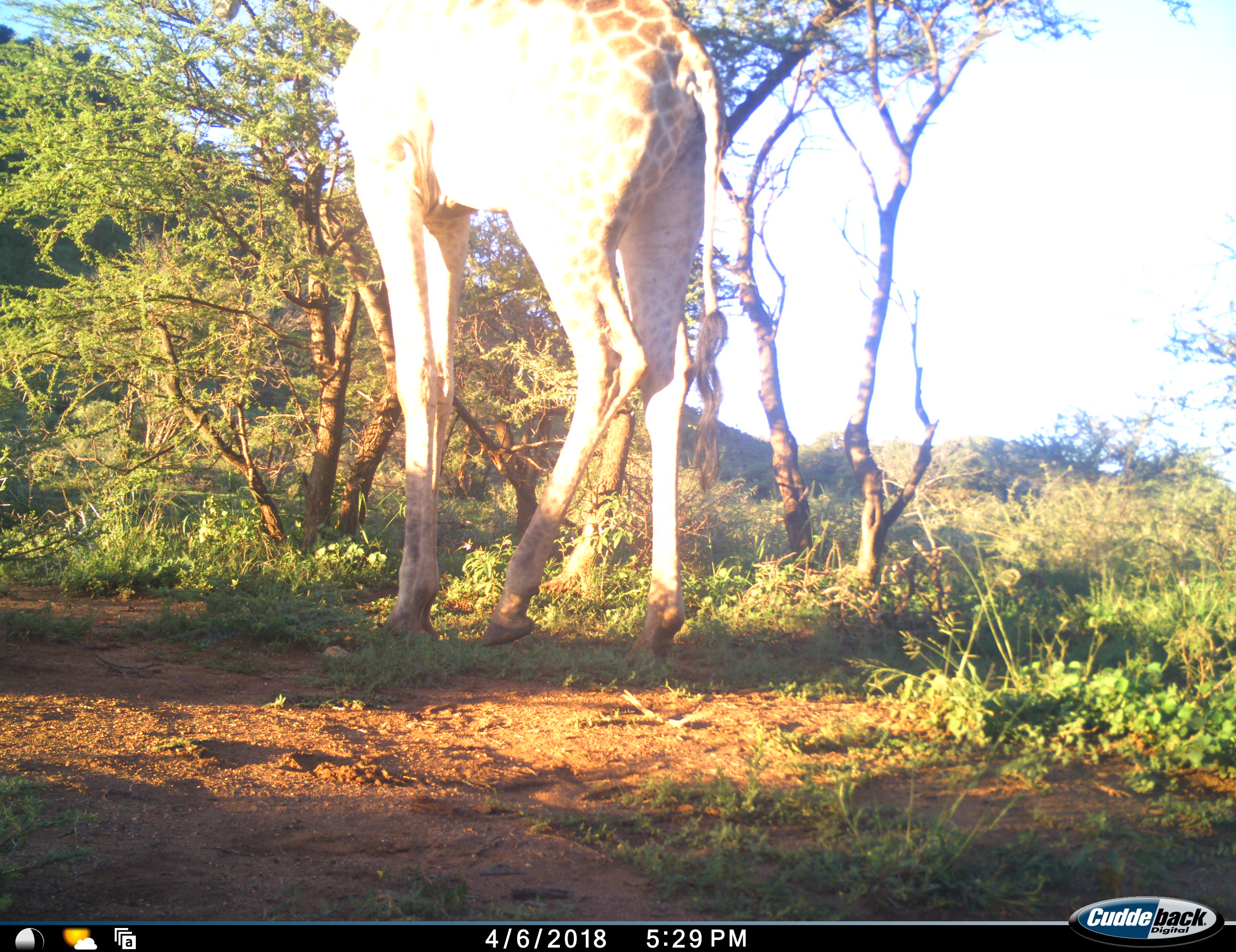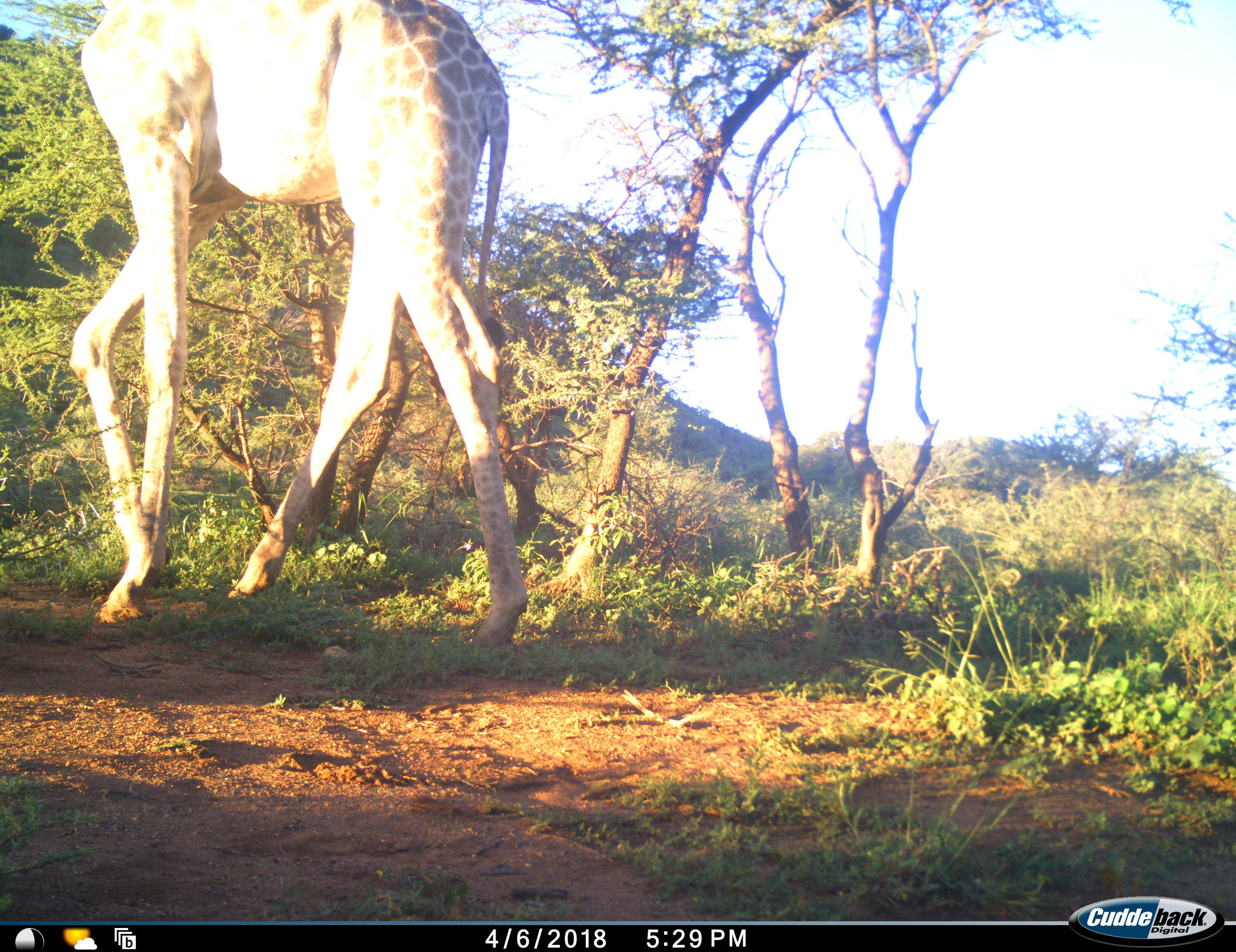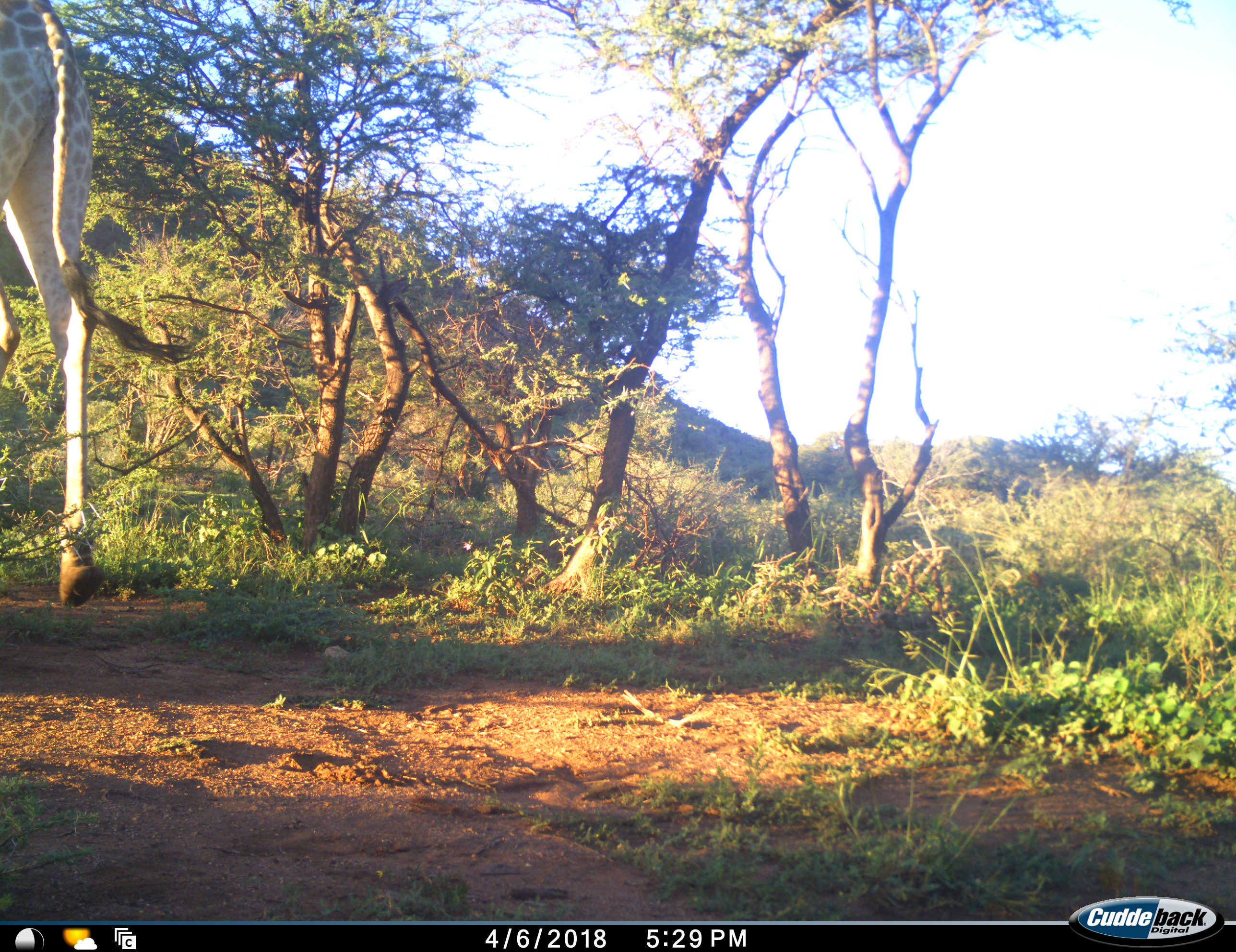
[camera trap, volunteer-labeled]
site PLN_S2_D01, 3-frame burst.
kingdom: Animalia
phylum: Chordata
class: Mammalia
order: Artiodactyla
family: Giraffidae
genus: Giraffa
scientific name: Giraffa camelopardalis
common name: giraffe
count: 1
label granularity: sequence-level